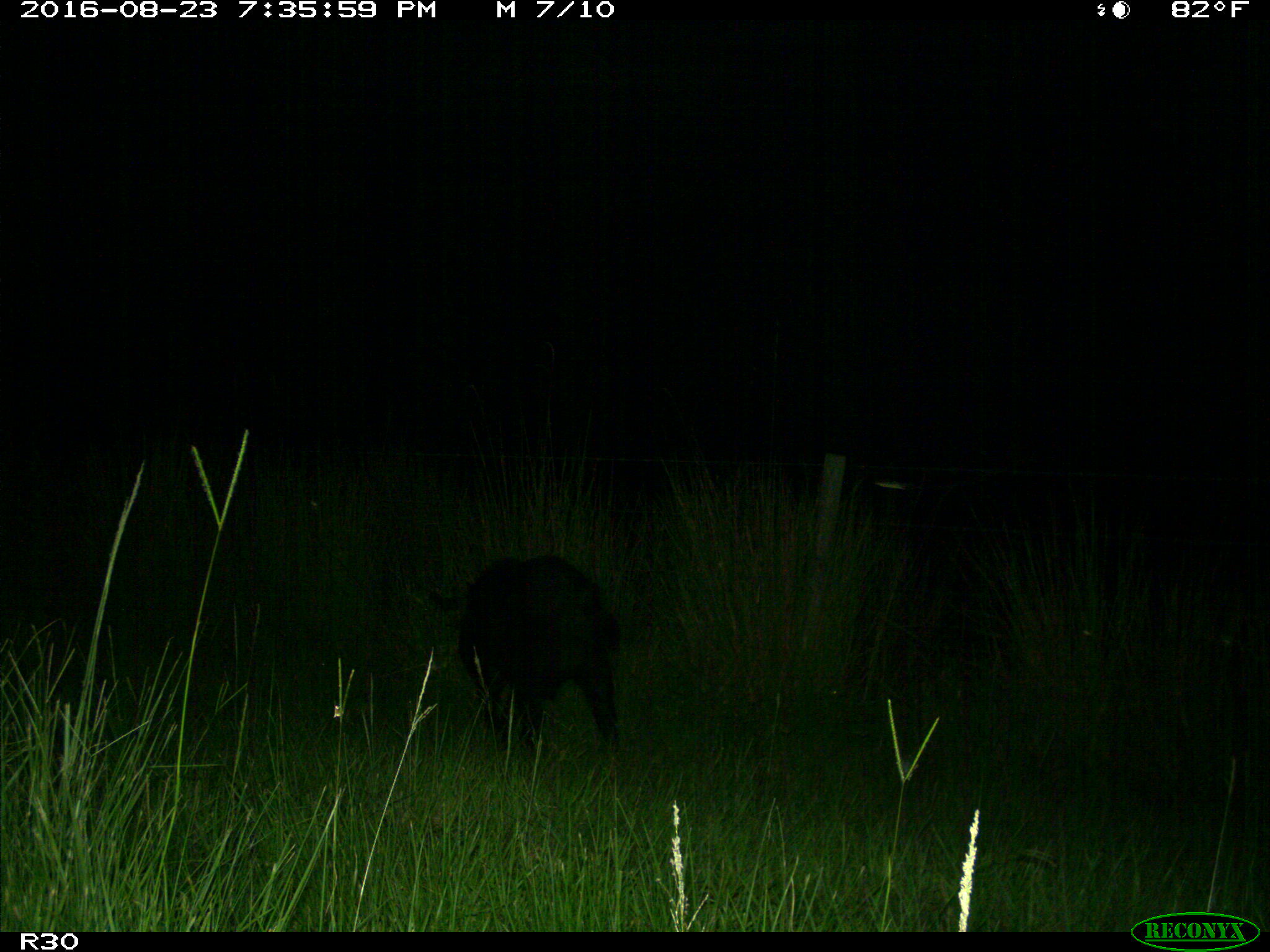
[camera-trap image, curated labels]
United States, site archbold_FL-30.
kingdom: Animalia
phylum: Chordata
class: Mammalia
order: Artiodactyla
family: Suidae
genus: Sus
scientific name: Sus scrofa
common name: wild boar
Sus scrofa (wild boar).